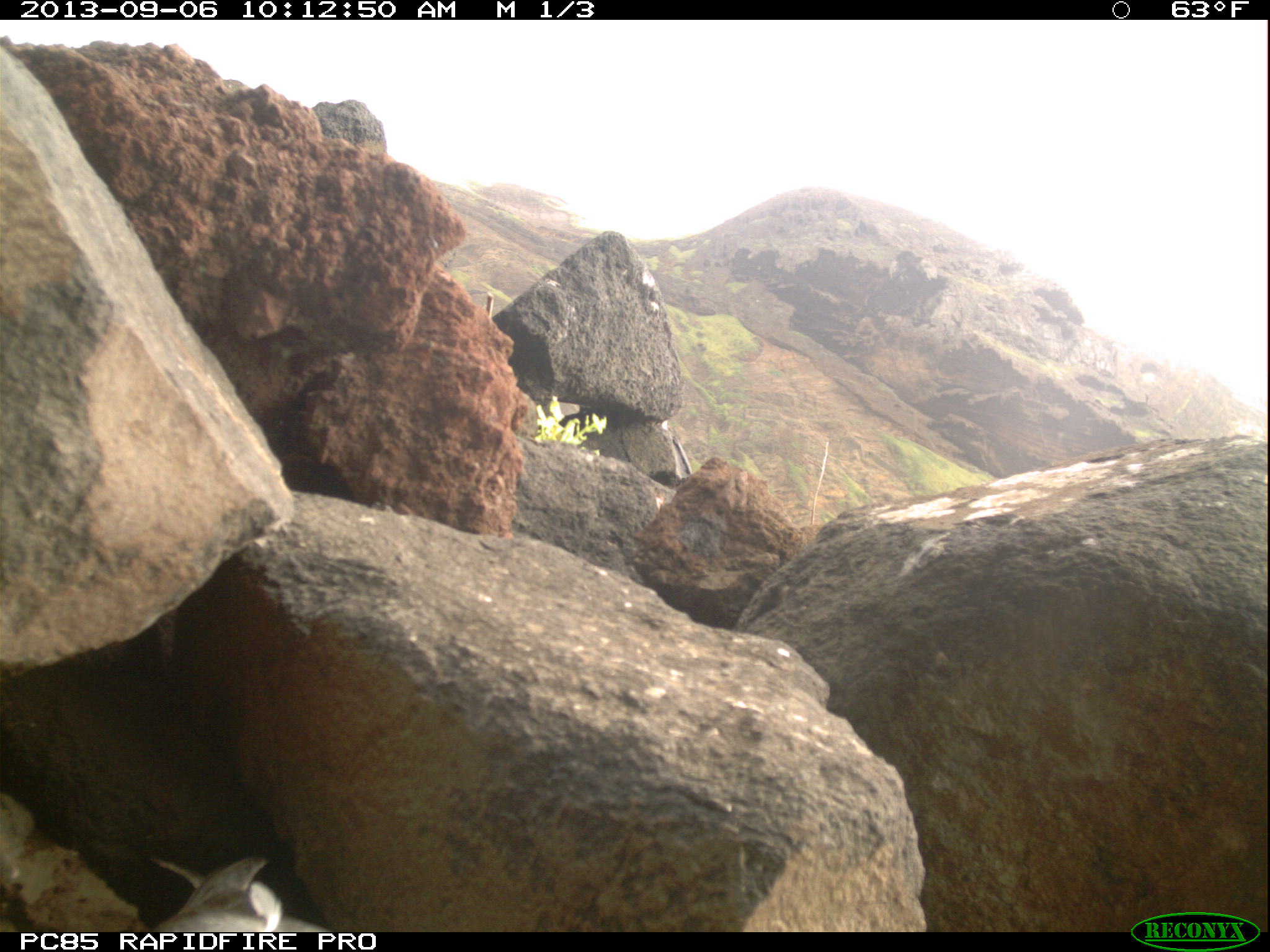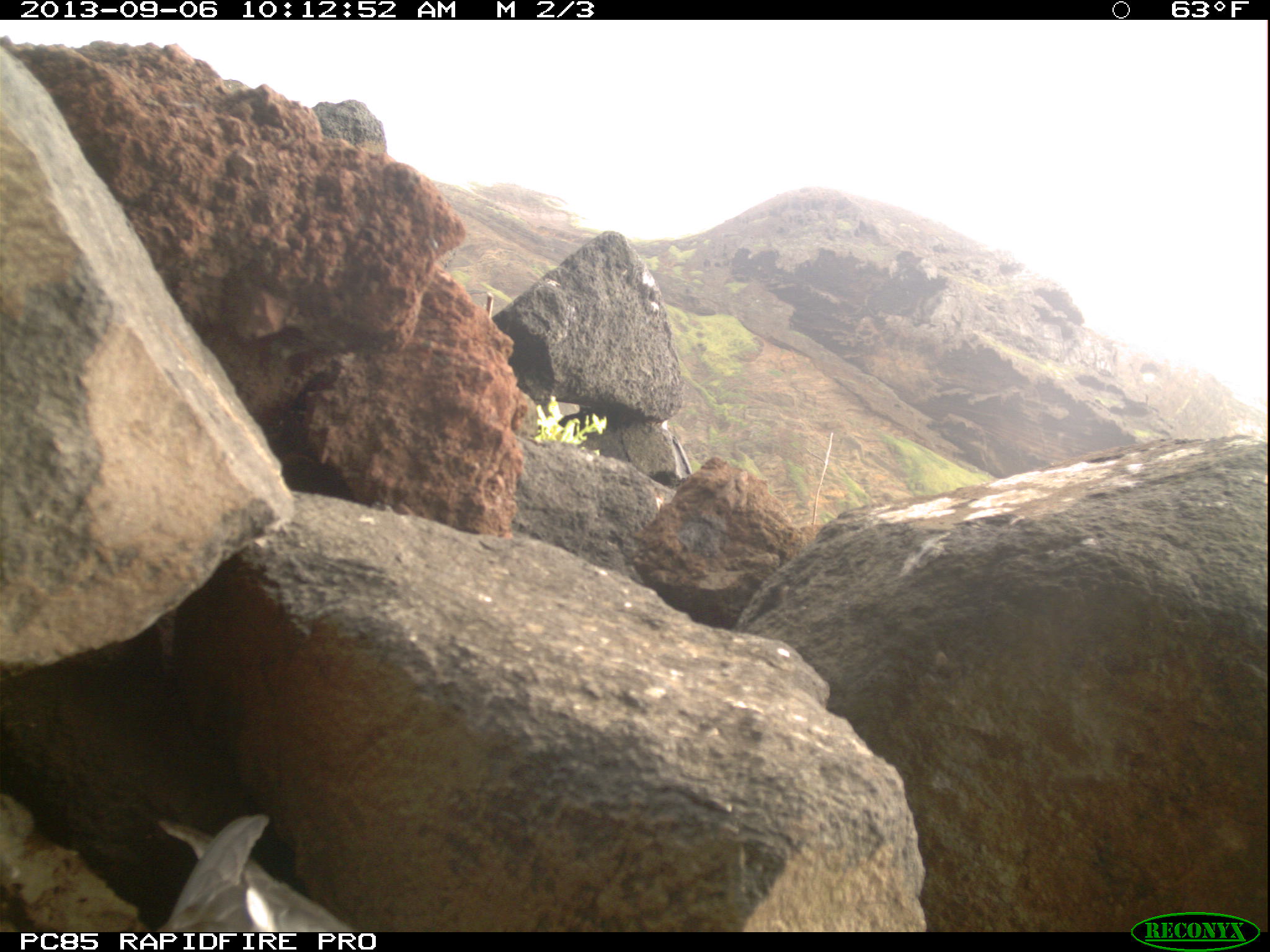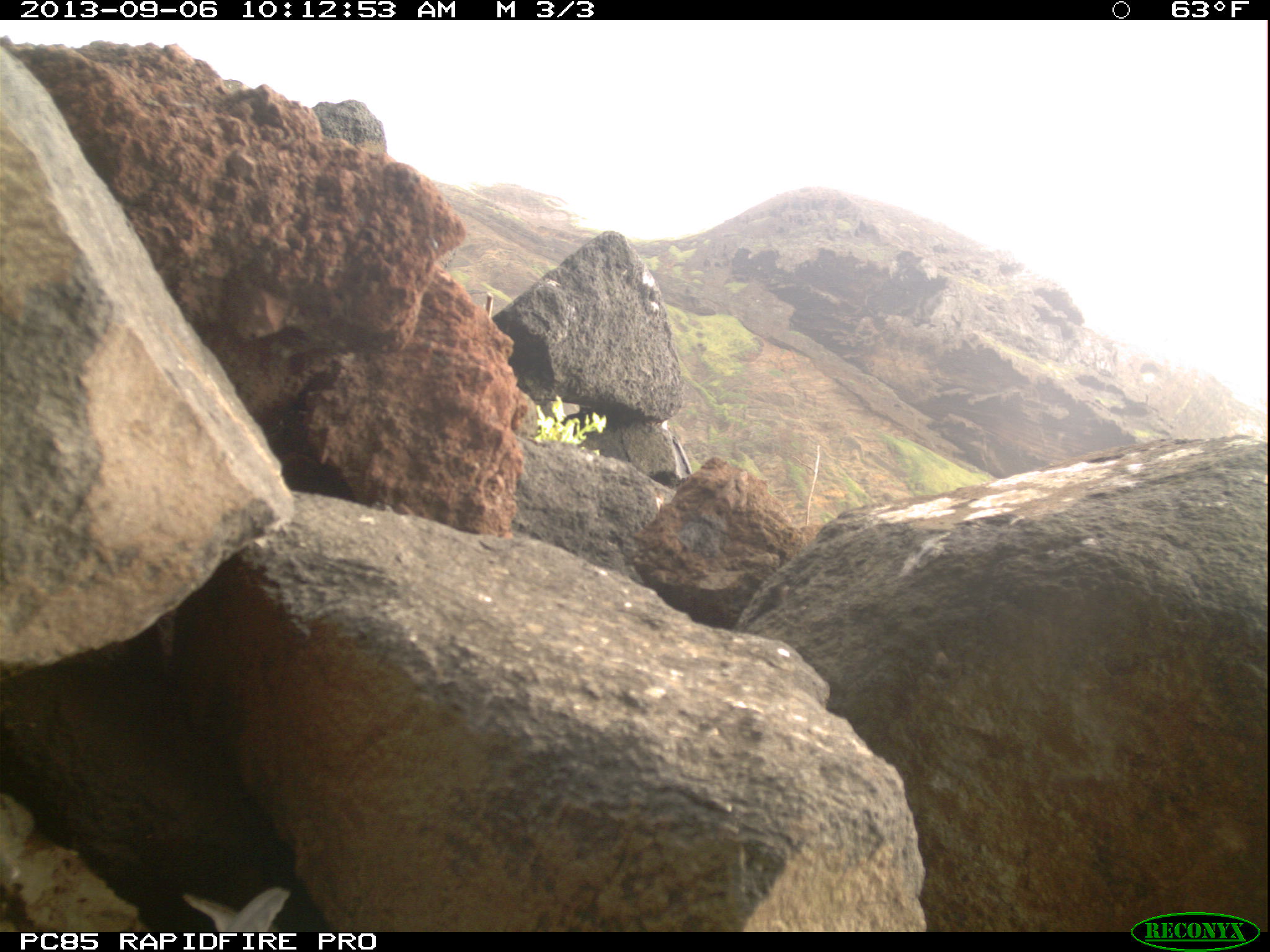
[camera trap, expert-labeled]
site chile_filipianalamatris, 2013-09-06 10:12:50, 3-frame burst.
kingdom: Animalia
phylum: Chordata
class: Aves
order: Procellariiformes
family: Procellariidae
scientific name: Procellariidae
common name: petrel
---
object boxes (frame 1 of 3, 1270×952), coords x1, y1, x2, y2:
petrel: 135, 850, 331, 933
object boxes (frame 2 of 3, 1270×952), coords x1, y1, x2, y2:
petrel: 148, 811, 365, 931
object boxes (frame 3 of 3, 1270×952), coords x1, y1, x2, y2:
petrel: 185, 885, 293, 927